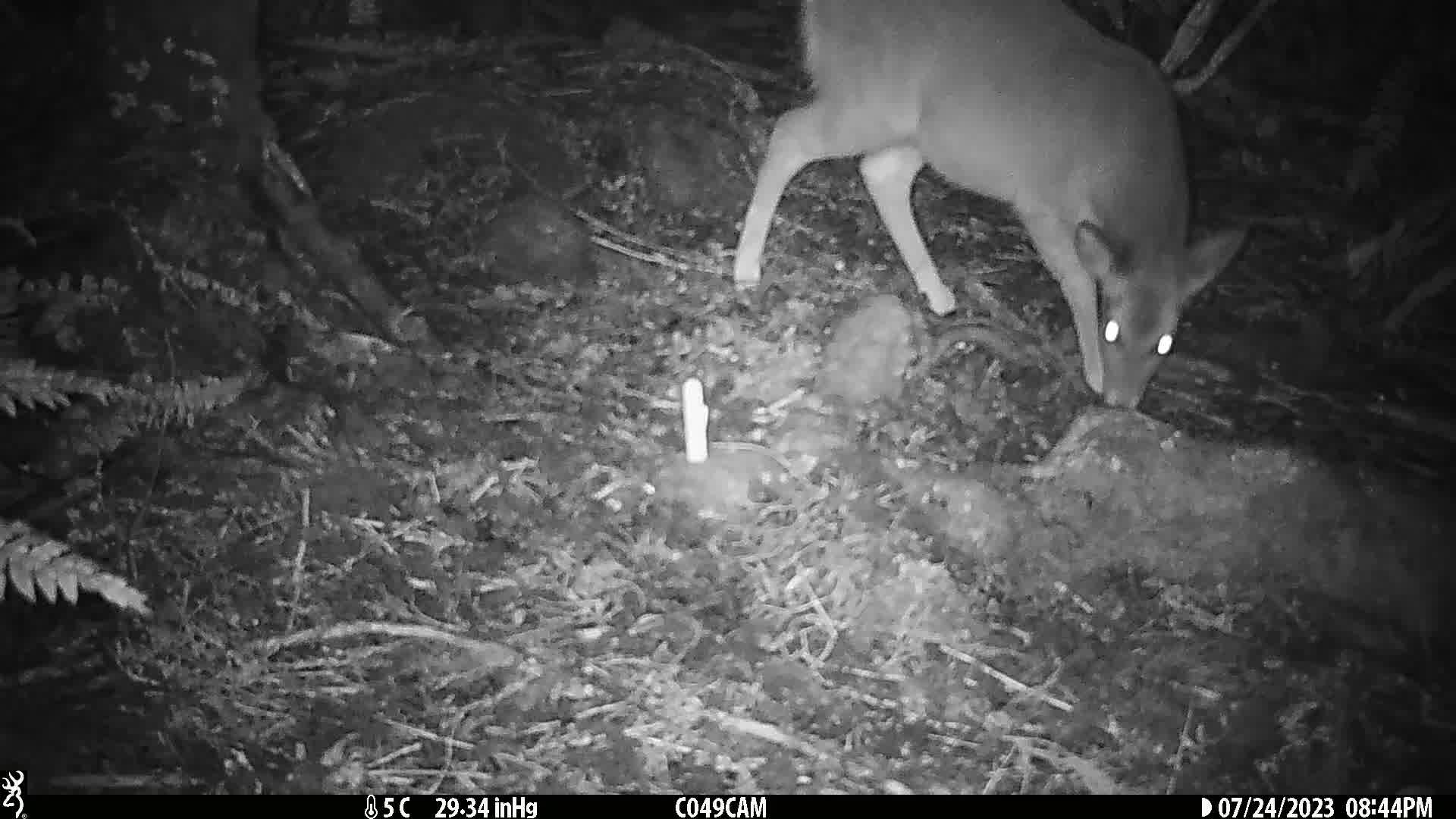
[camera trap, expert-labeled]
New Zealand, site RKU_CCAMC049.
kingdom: Animalia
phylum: Chordata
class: Mammalia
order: Artiodactyla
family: Cervidae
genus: Odocoileus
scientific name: Odocoileus virginianus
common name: white-tailed deer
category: white tailed deer